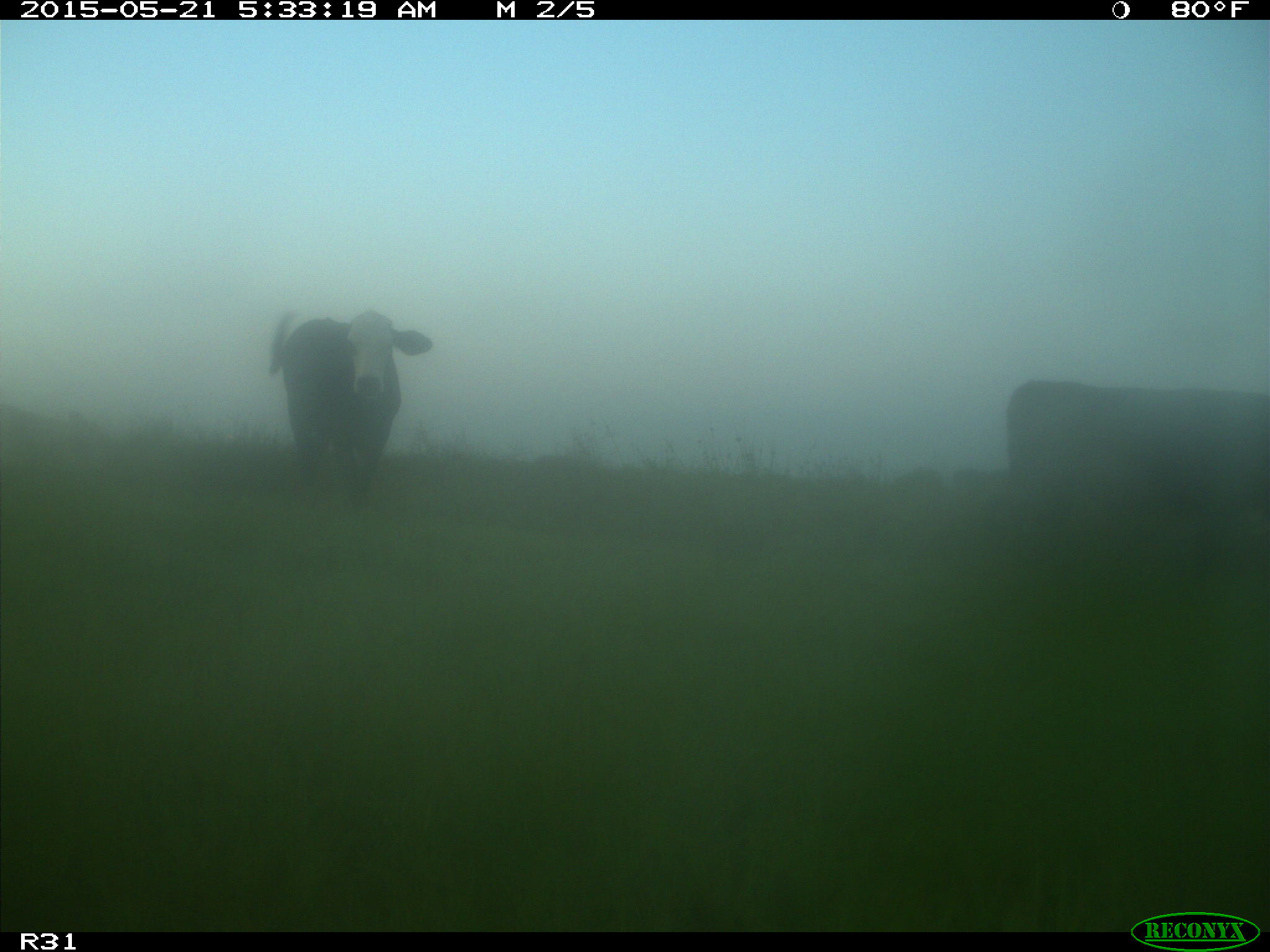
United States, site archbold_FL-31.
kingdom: Animalia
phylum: Chordata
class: Mammalia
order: Artiodactyla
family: Bovidae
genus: Bos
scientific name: Bos taurus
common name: domestic cow